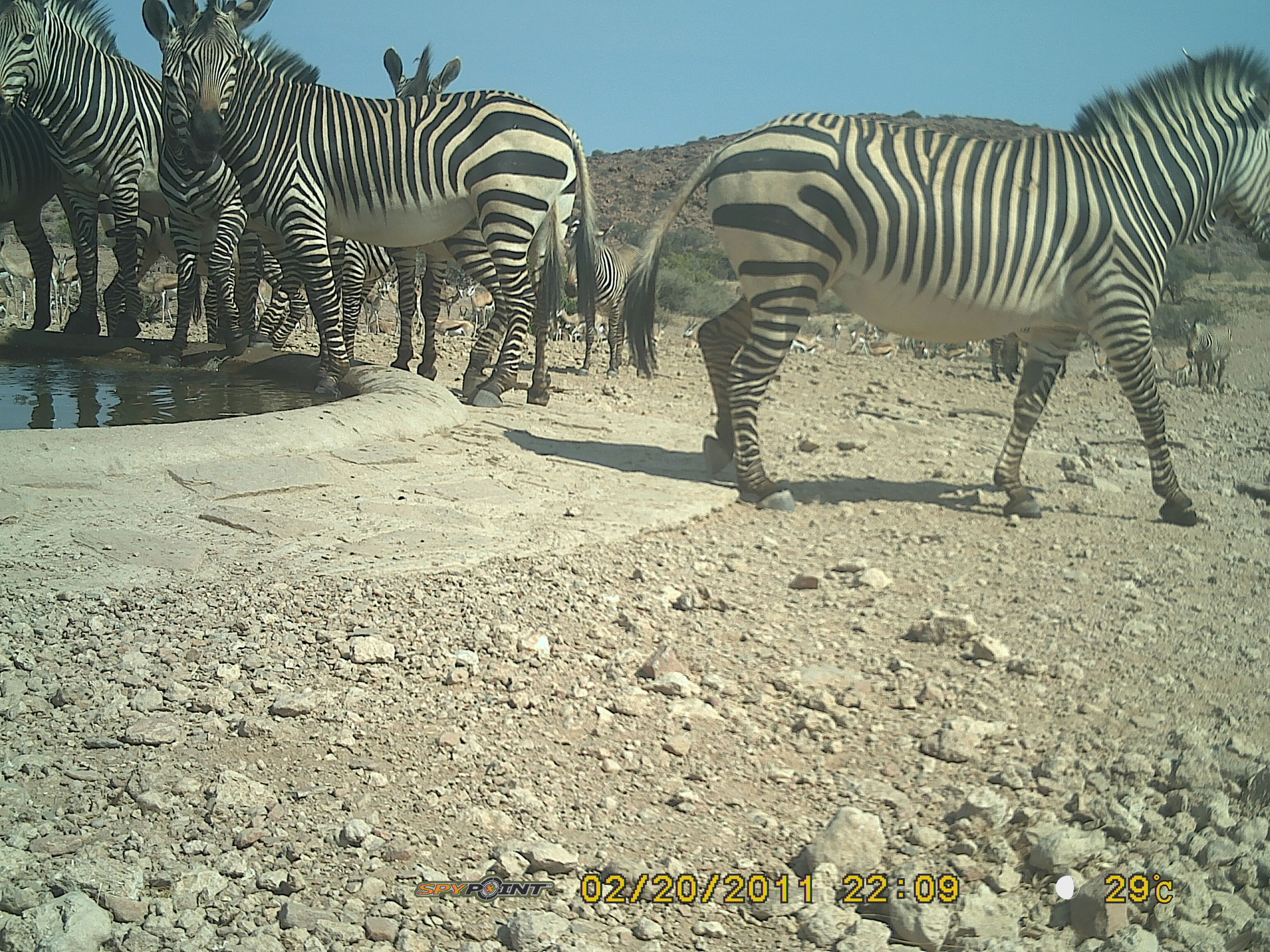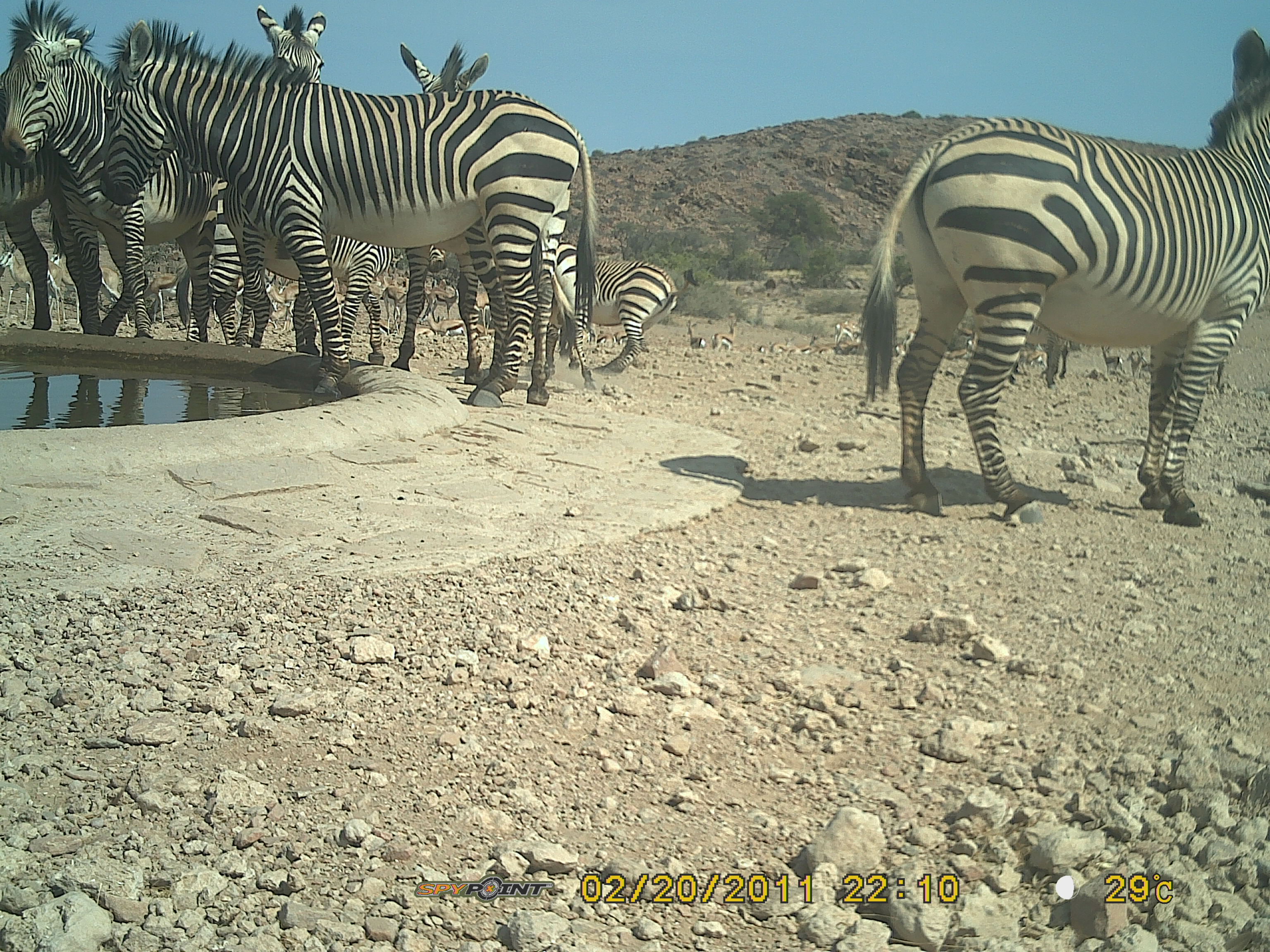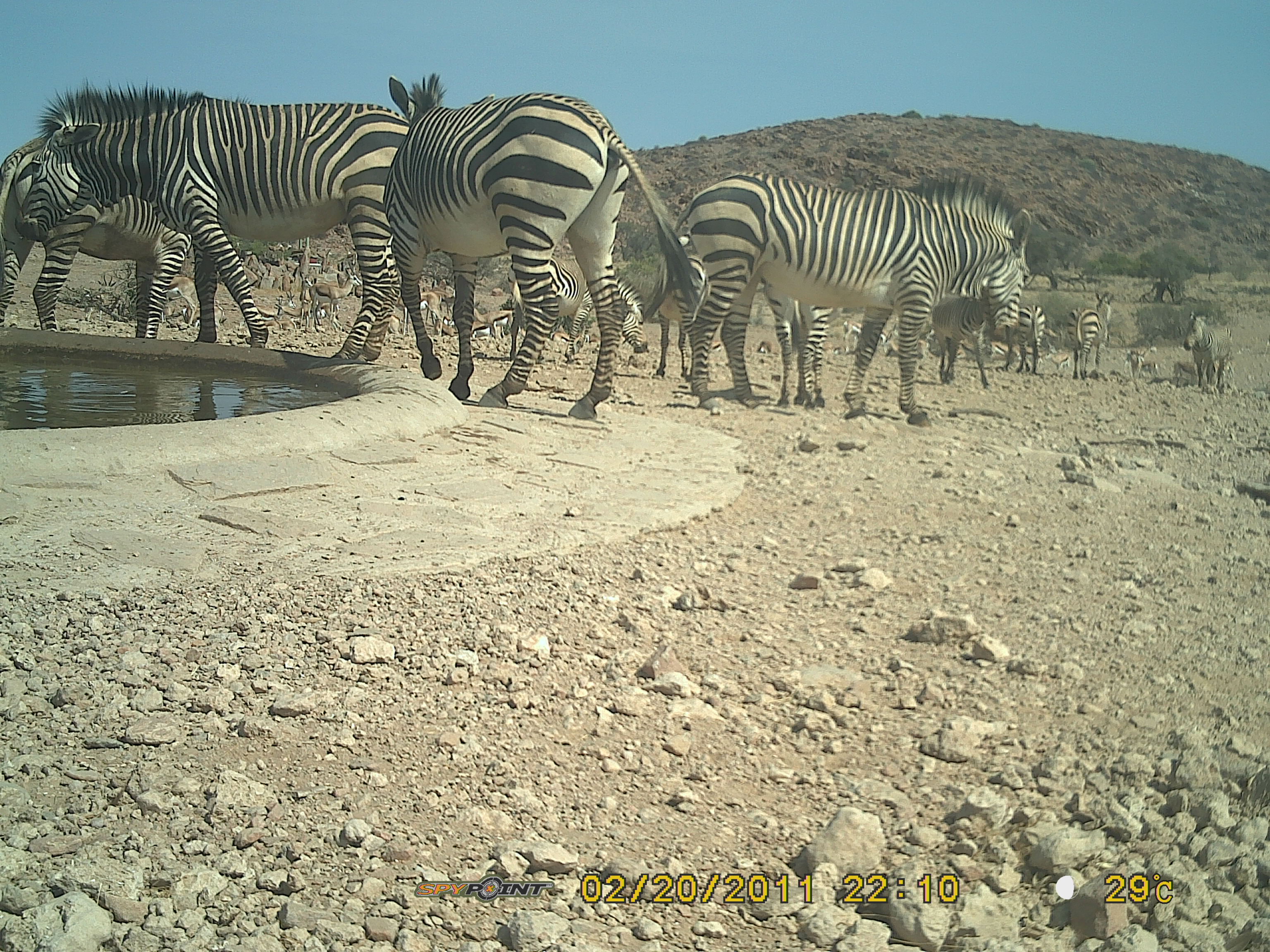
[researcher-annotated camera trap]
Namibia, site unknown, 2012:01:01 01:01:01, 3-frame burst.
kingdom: Animalia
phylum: Chordata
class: Mammalia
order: Perissodactyla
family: Equidae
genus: Equus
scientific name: Equus zebra hartmannae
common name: hartmann's mountain zebra